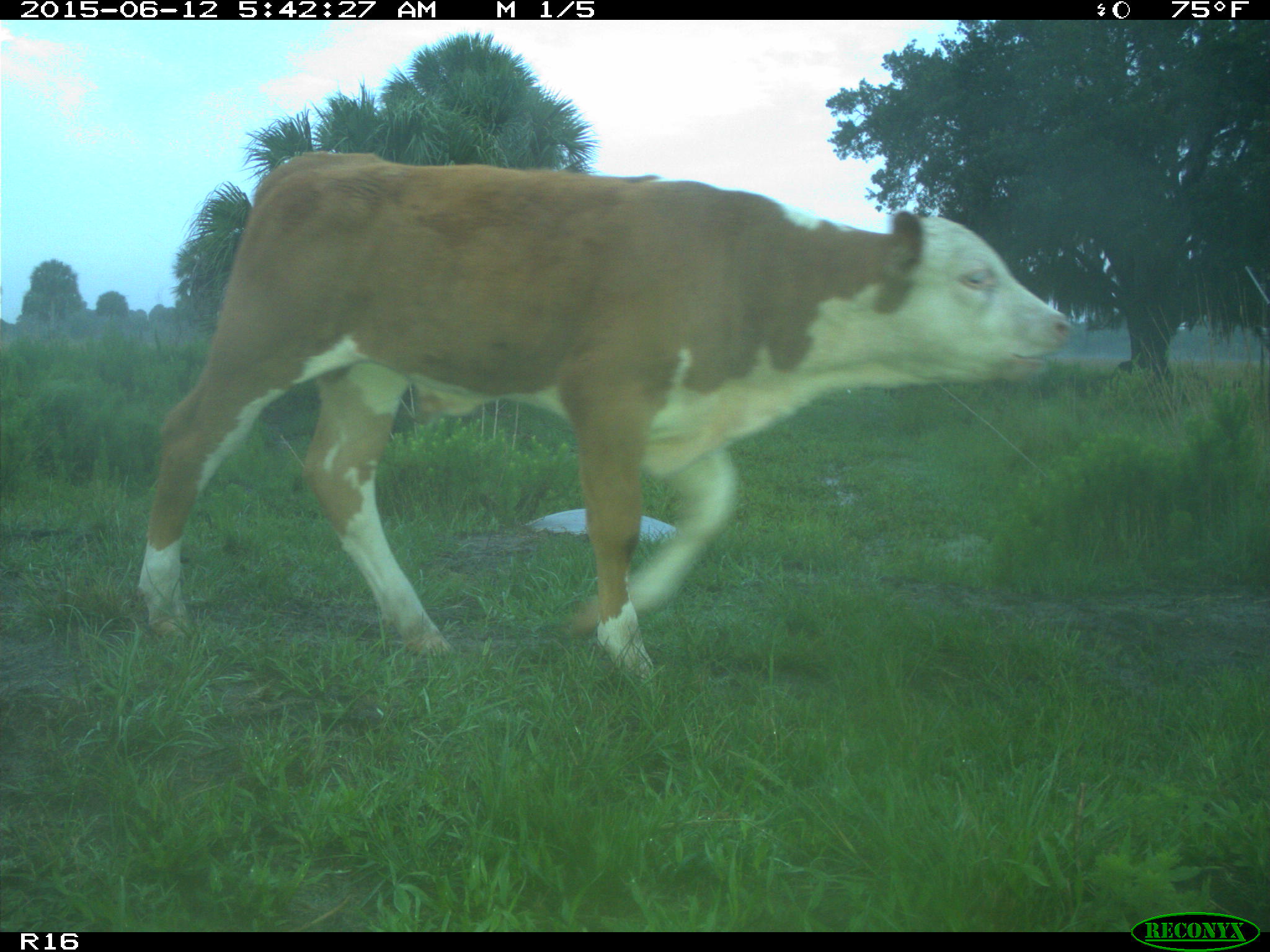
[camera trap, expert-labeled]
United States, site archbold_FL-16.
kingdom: Animalia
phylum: Chordata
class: Mammalia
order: Artiodactyla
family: Bovidae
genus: Bos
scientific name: Bos taurus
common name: domestic cow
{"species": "Bos taurus (domestic cow)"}